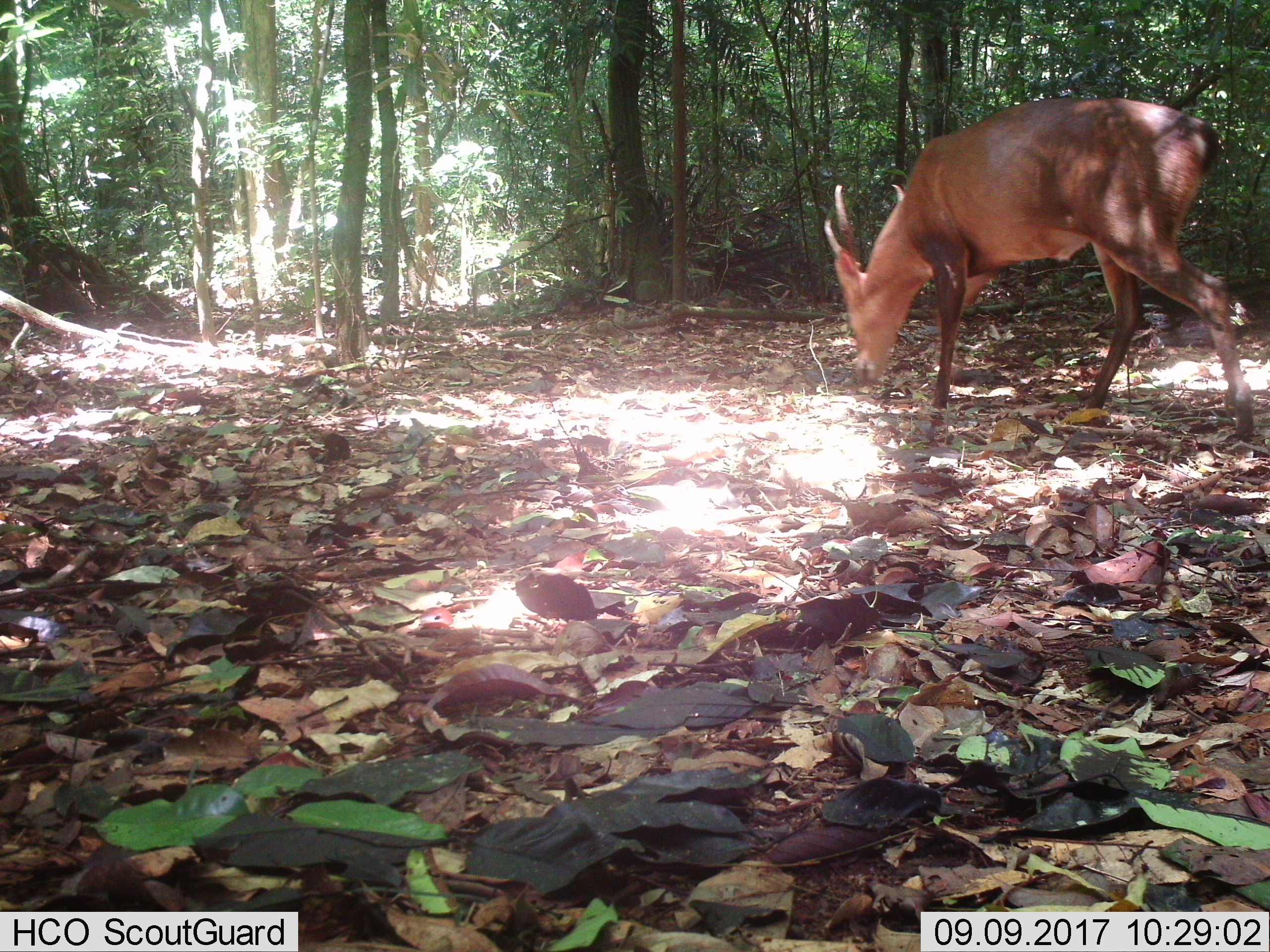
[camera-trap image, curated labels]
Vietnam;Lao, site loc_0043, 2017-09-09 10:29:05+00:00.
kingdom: Animalia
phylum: Chordata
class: Mammalia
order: Artiodactyla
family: Cervidae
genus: Muntiacus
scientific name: Muntiacus vuquangensis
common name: large-antlered muntjac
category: large antlered muntjac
Large antlered muntjac (large-antlered muntjac) (Muntiacus vuquangensis). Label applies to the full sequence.